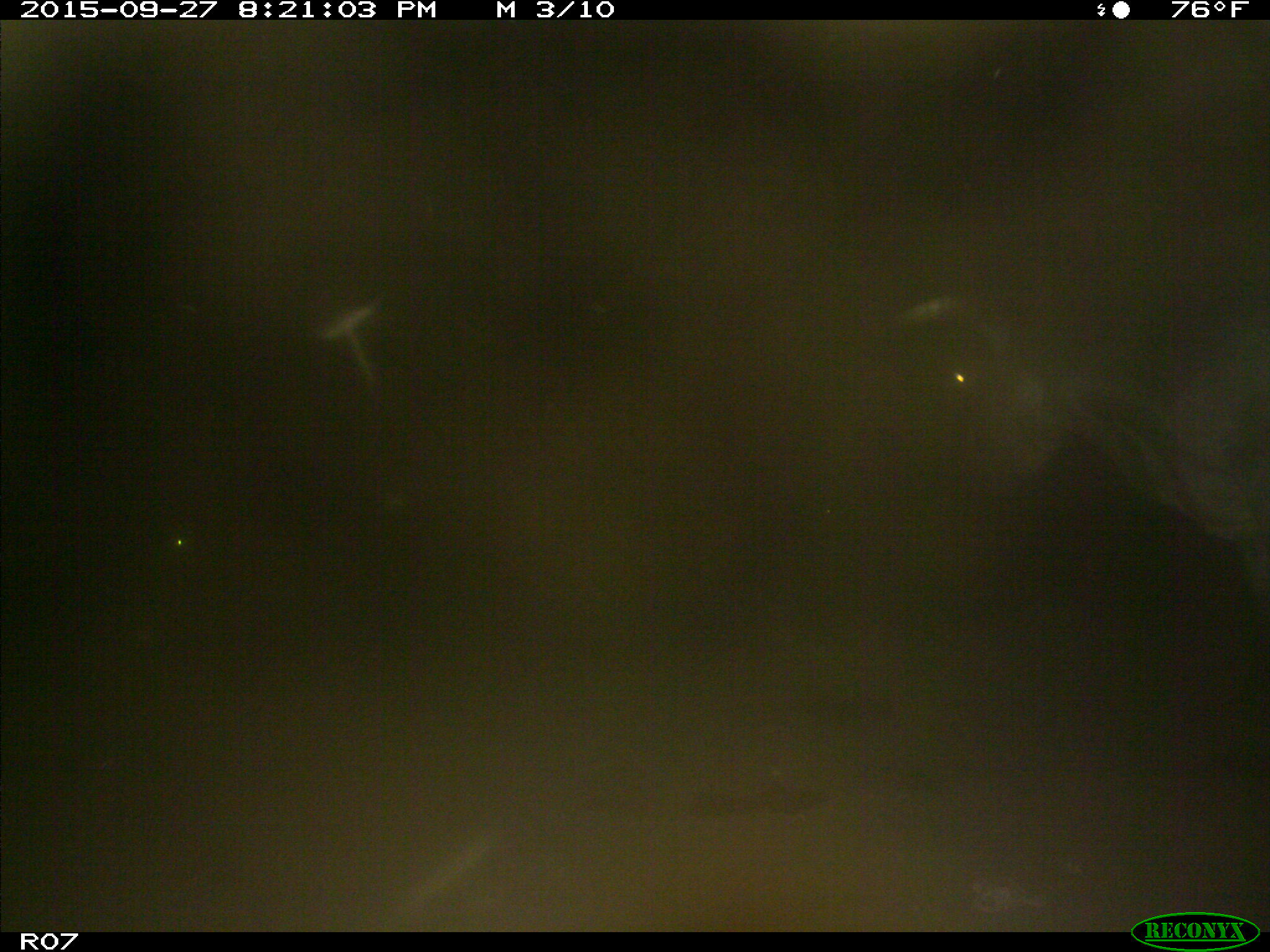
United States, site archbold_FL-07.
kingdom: Animalia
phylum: Chordata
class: Mammalia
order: Artiodactyla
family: Bovidae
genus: Bos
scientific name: Bos taurus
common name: domestic cow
Bos taurus (domestic cow).